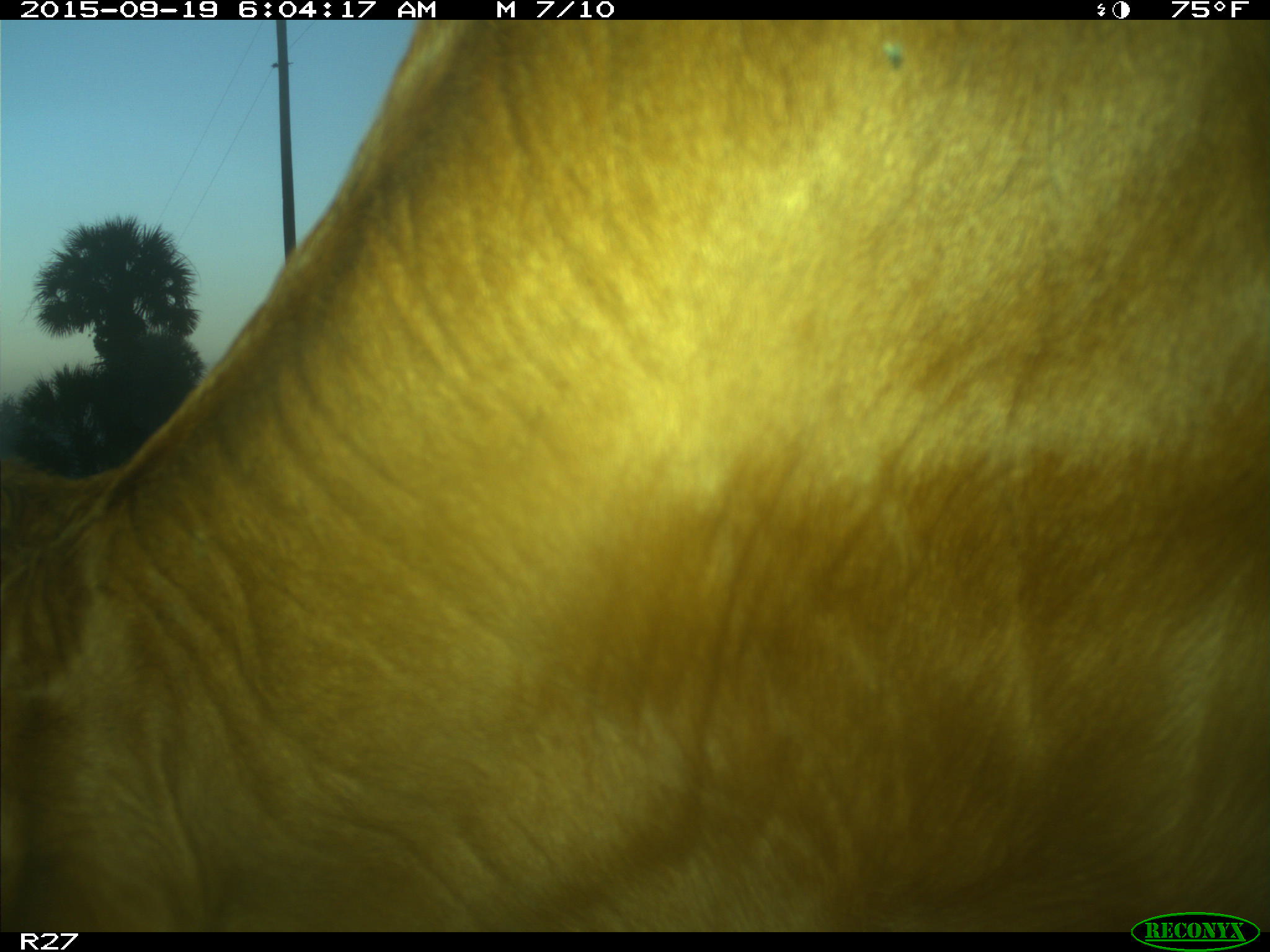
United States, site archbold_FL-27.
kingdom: Animalia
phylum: Chordata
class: Mammalia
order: Artiodactyla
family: Bovidae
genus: Bos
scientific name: Bos taurus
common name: domestic cow